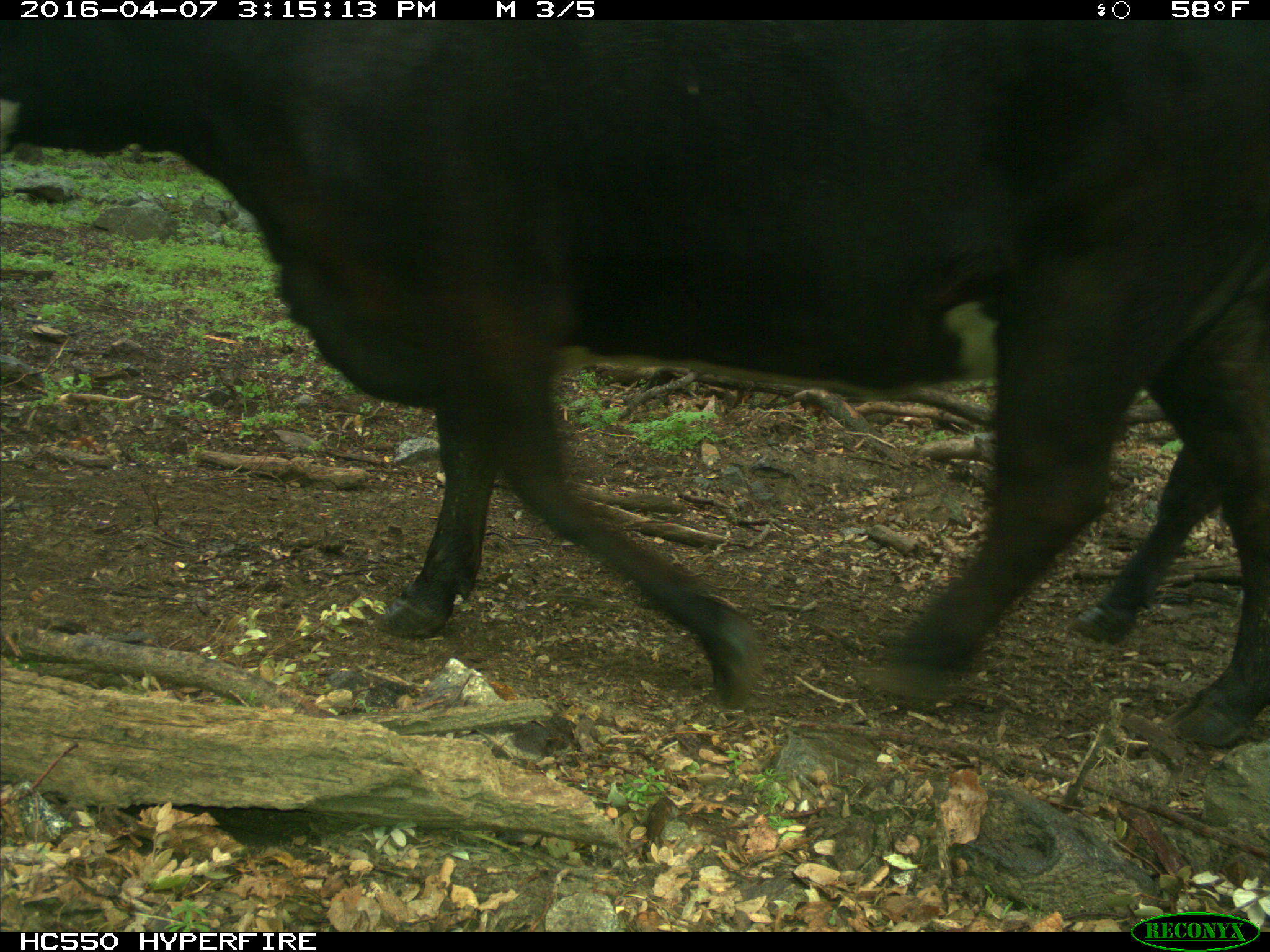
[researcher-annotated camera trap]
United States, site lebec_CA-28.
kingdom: Animalia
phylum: Chordata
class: Mammalia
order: Artiodactyla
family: Bovidae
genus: Bos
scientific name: Bos taurus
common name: domestic cow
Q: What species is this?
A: Bos taurus (domestic cow).